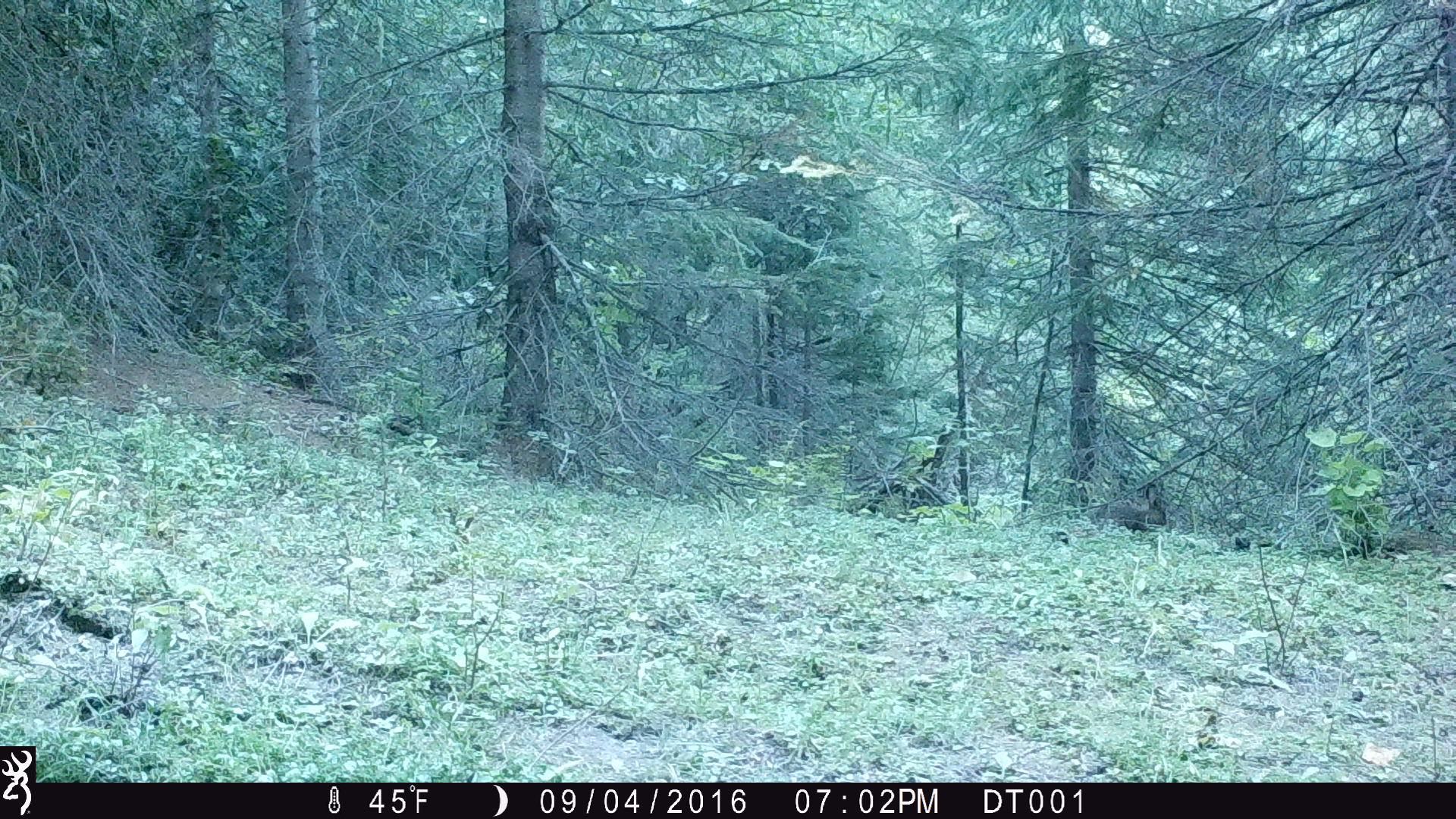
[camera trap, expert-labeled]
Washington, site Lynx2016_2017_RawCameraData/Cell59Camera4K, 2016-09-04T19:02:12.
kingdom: Animalia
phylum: Chordata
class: Mammalia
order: Lagomorpha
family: Leporidae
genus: Lepus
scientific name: Lepus americanus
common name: snowshoe hare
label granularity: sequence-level